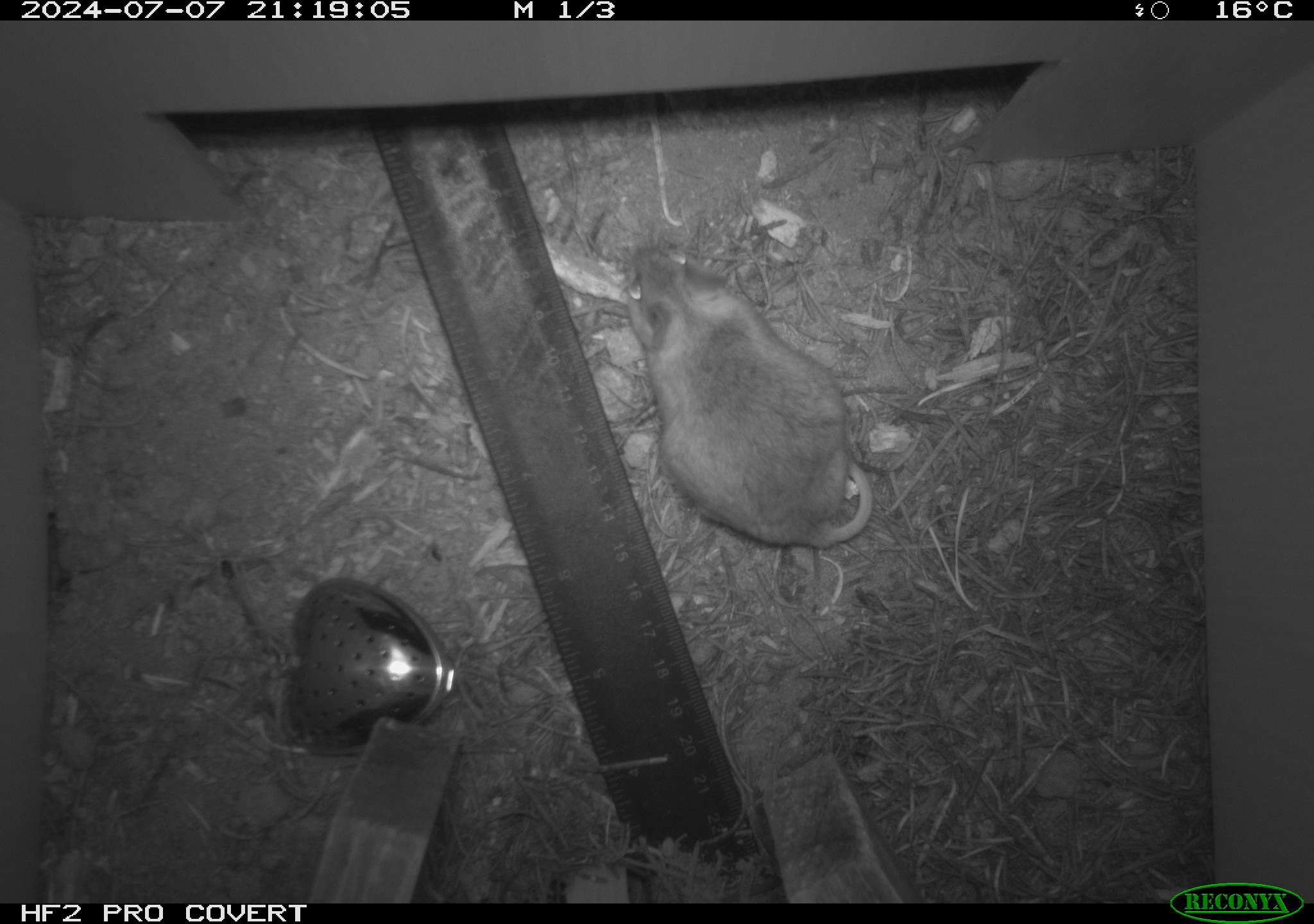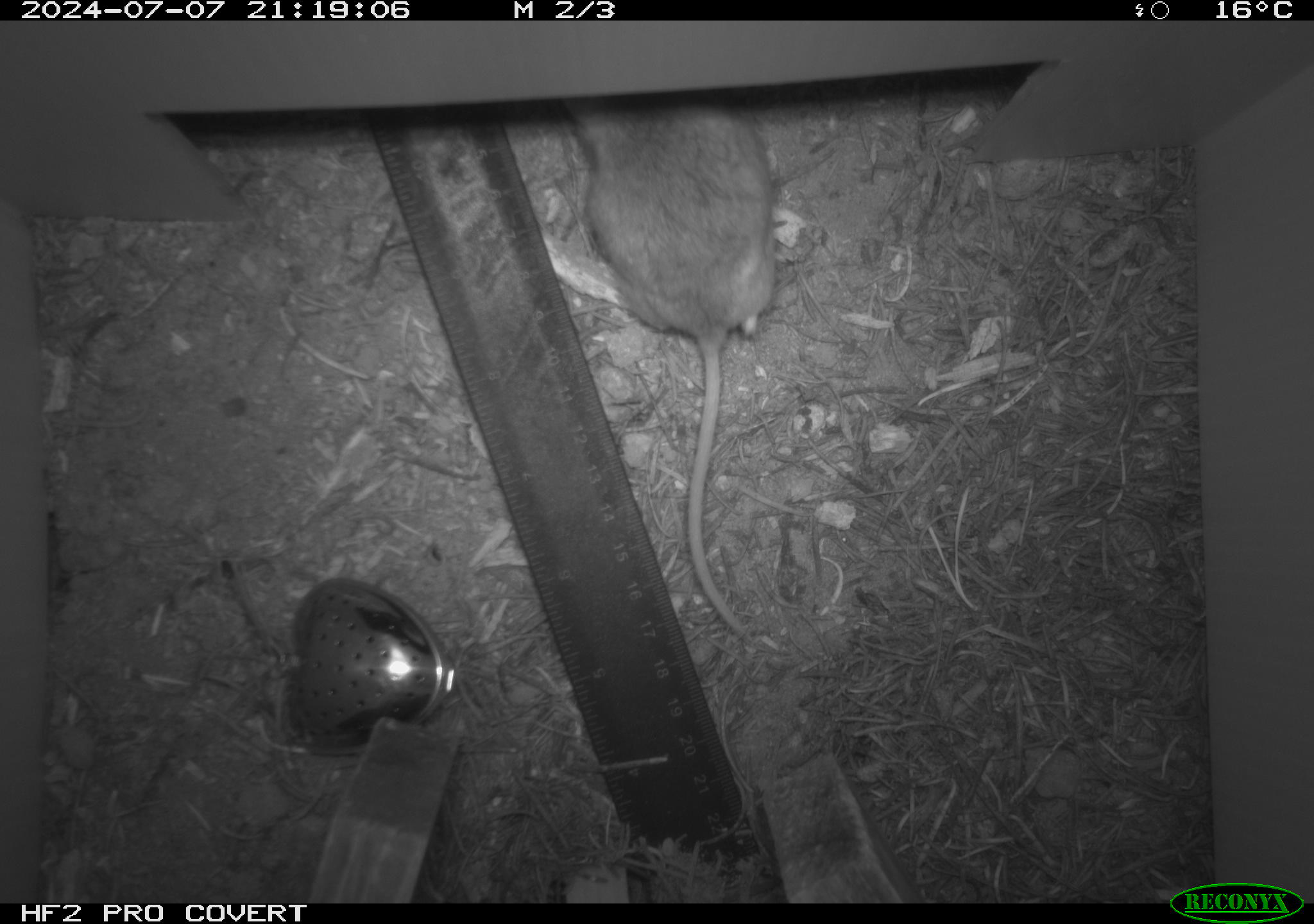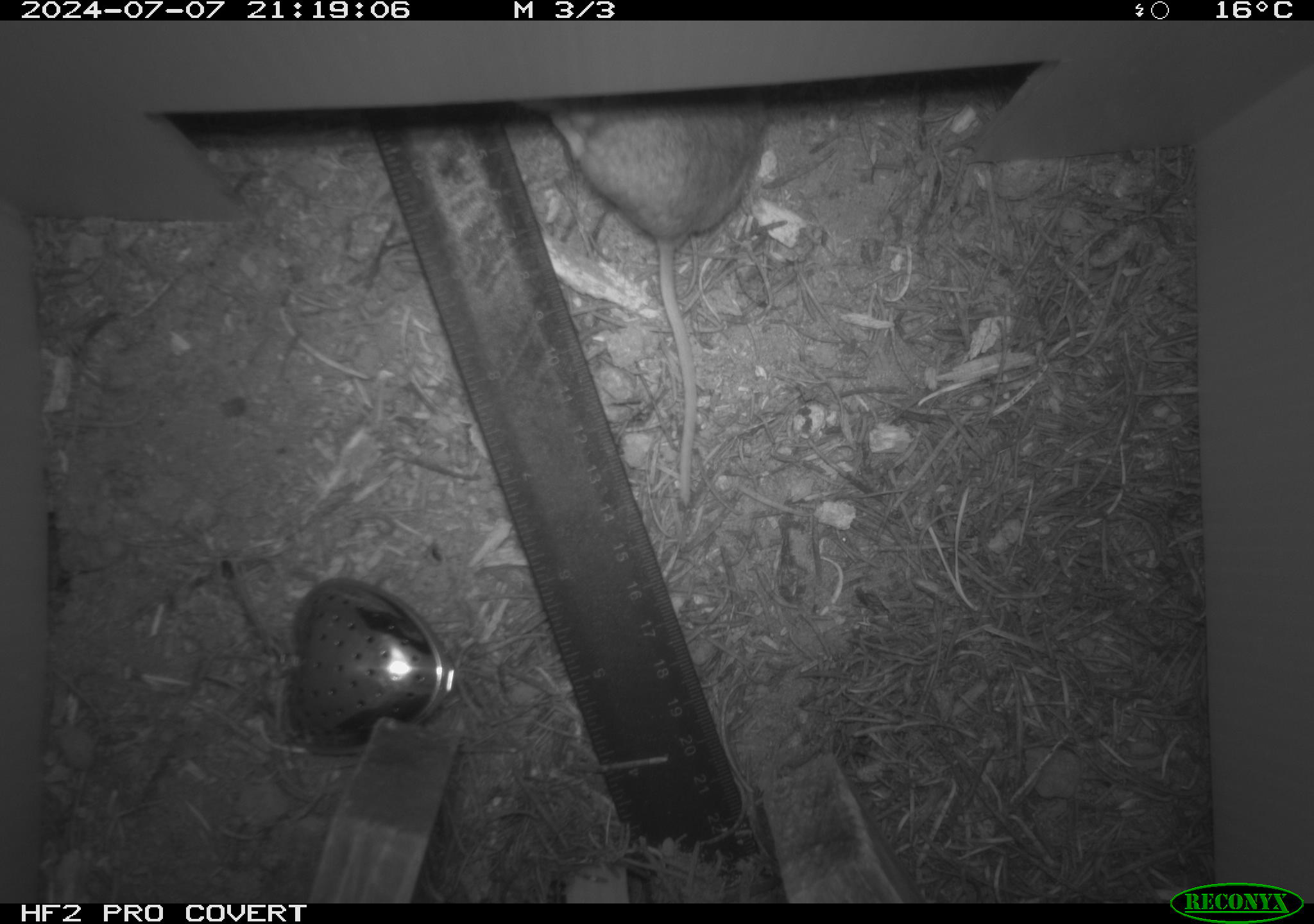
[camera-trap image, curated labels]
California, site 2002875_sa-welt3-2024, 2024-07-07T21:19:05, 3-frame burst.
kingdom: Animalia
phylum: Chordata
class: Mammalia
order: Rodentia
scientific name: Rodentia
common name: mouse species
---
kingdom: Animalia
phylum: Chordata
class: Mammalia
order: Rodentia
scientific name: Rodentia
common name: rodent